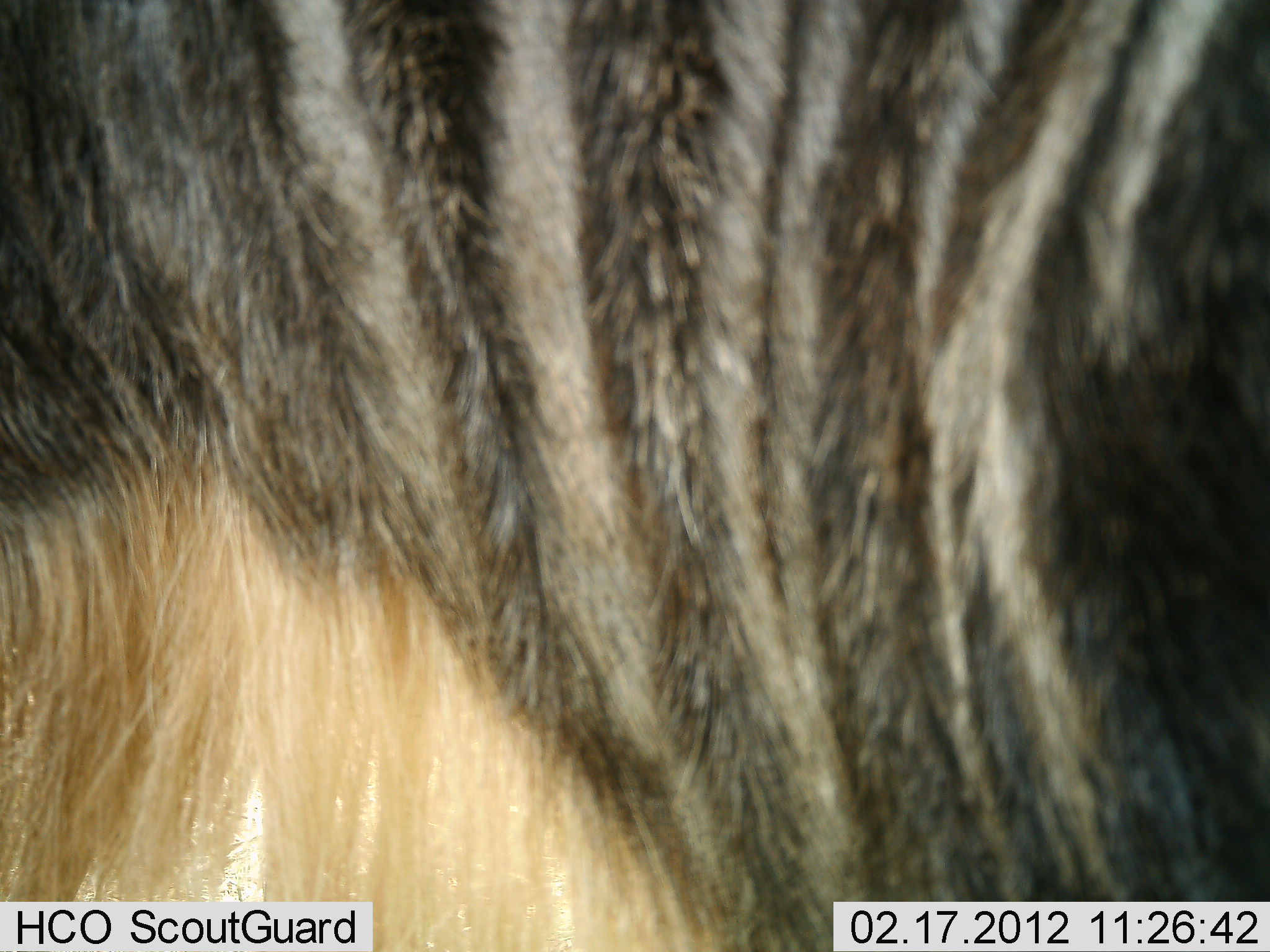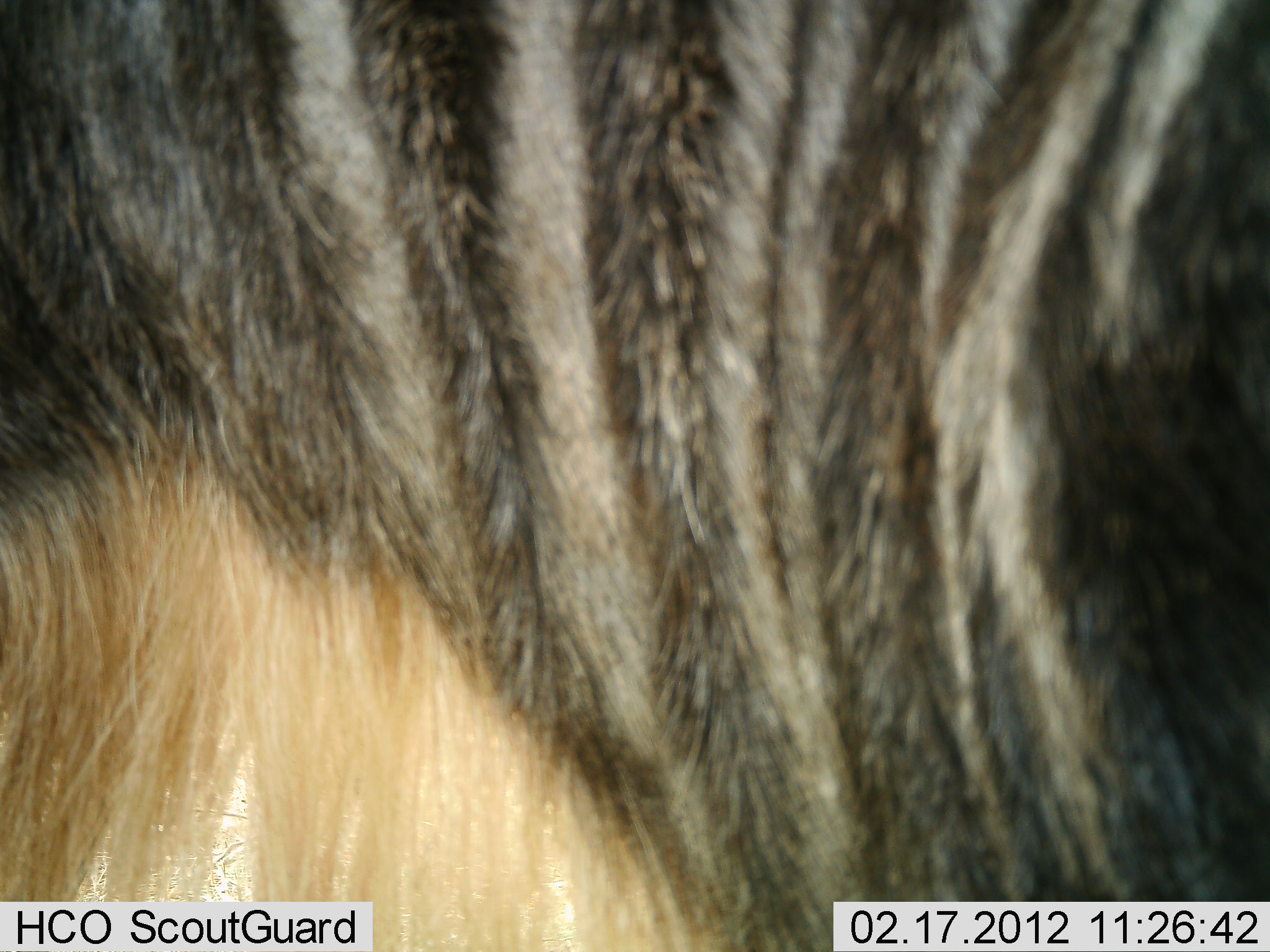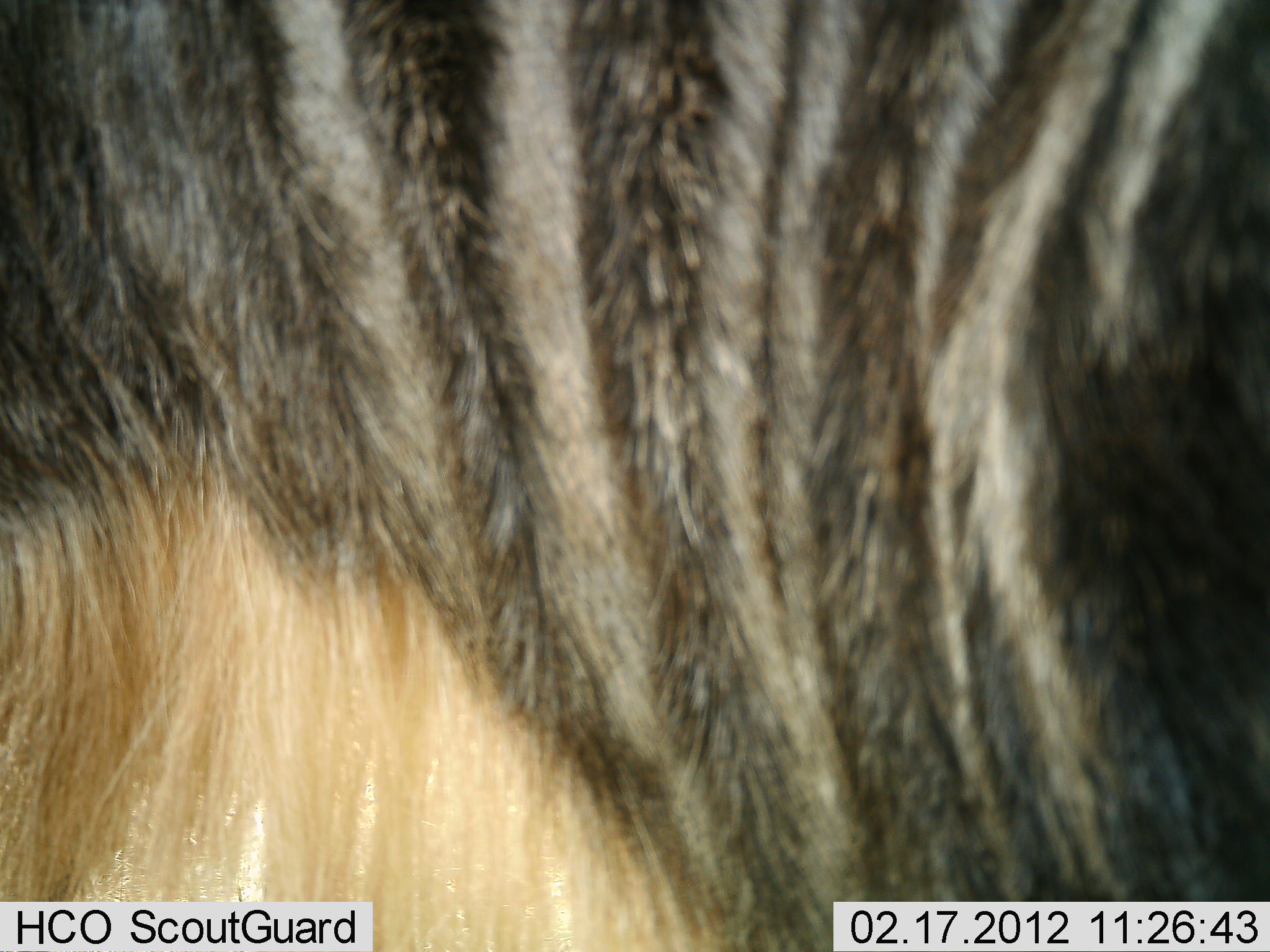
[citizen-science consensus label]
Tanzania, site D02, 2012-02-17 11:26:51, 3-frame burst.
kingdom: Animalia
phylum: Chordata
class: Mammalia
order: Artiodactyla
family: Bovidae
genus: Connochaetes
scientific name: Connochaetes taurinus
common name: blue wildebeest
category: wildebeest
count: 1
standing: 100%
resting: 0%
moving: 0%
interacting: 0%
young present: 0%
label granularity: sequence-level